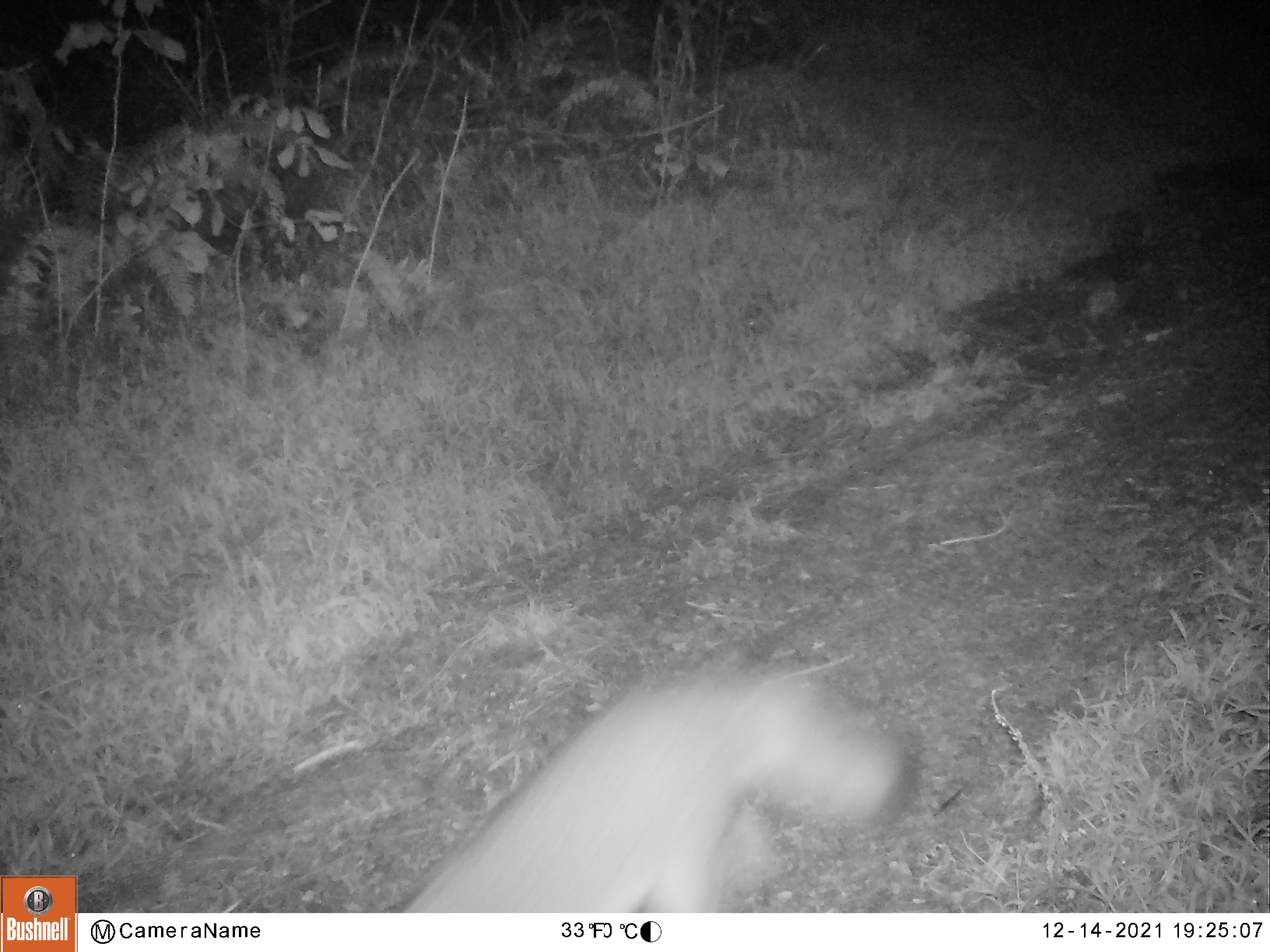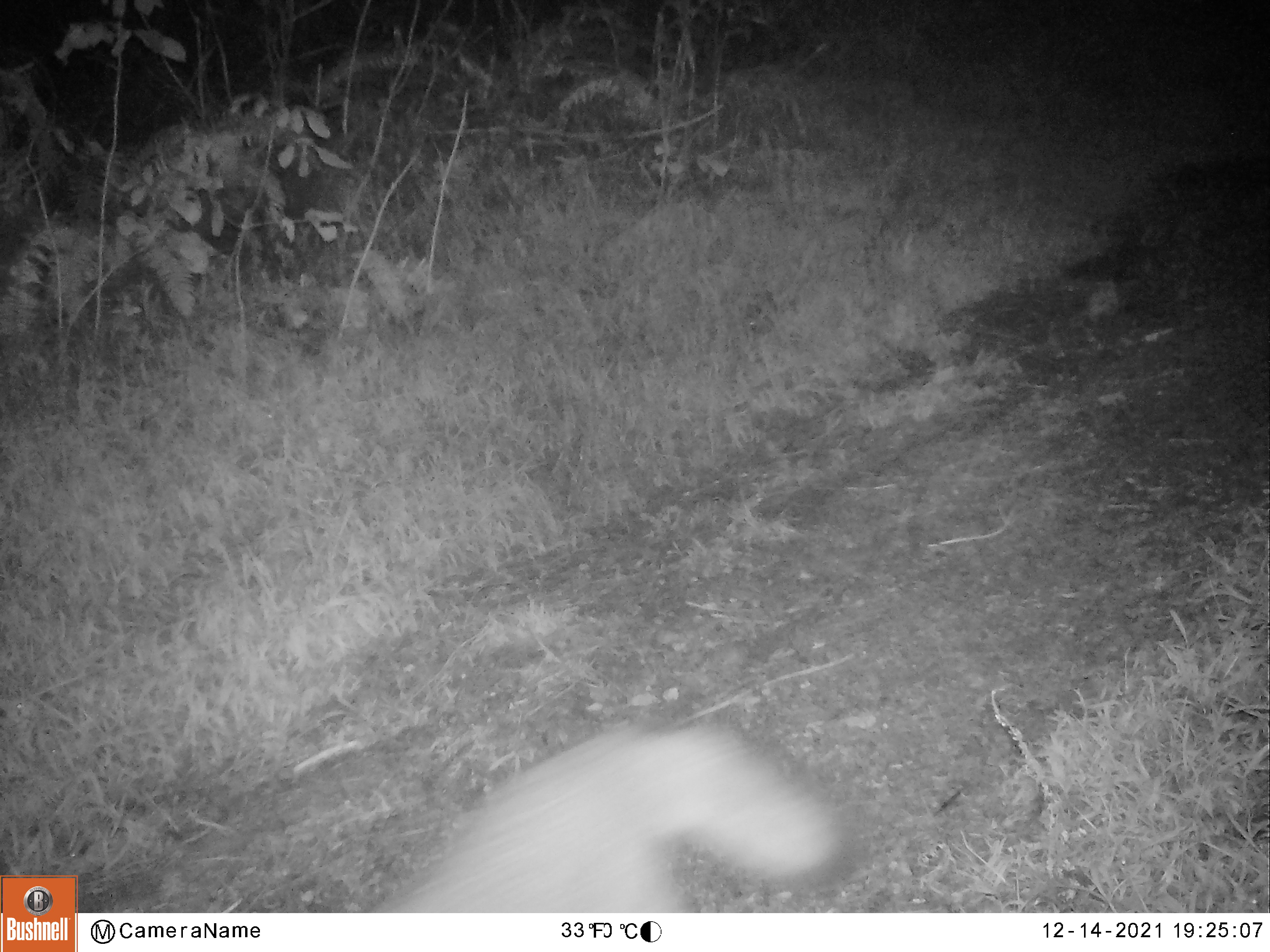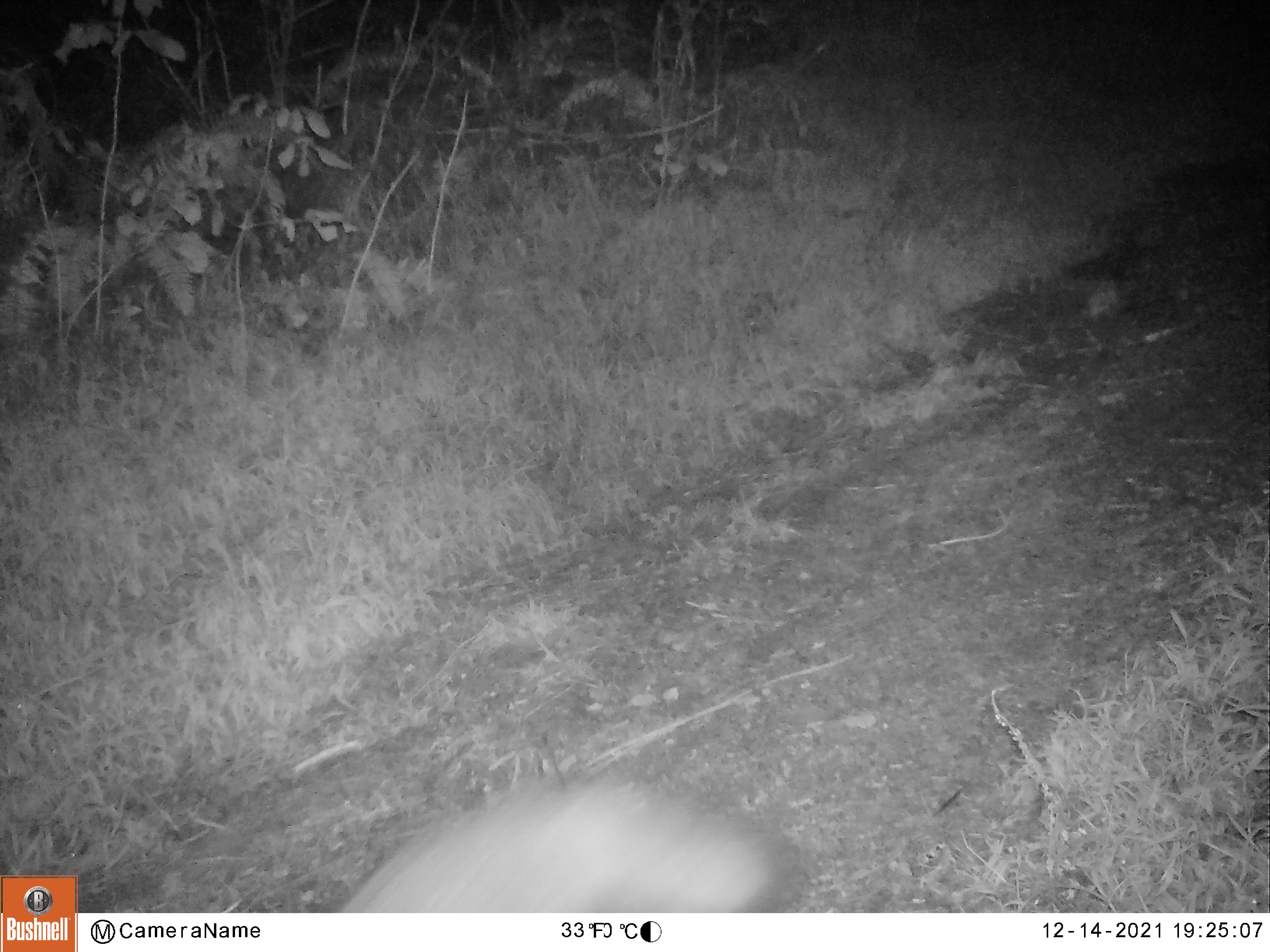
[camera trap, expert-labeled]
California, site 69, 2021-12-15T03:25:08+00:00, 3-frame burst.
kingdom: Animalia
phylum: Chordata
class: Mammalia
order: Carnivora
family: Canidae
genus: Urocyon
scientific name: Urocyon cinereoargenteus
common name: gray fox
Gray fox (Urocyon cinereoargenteus).